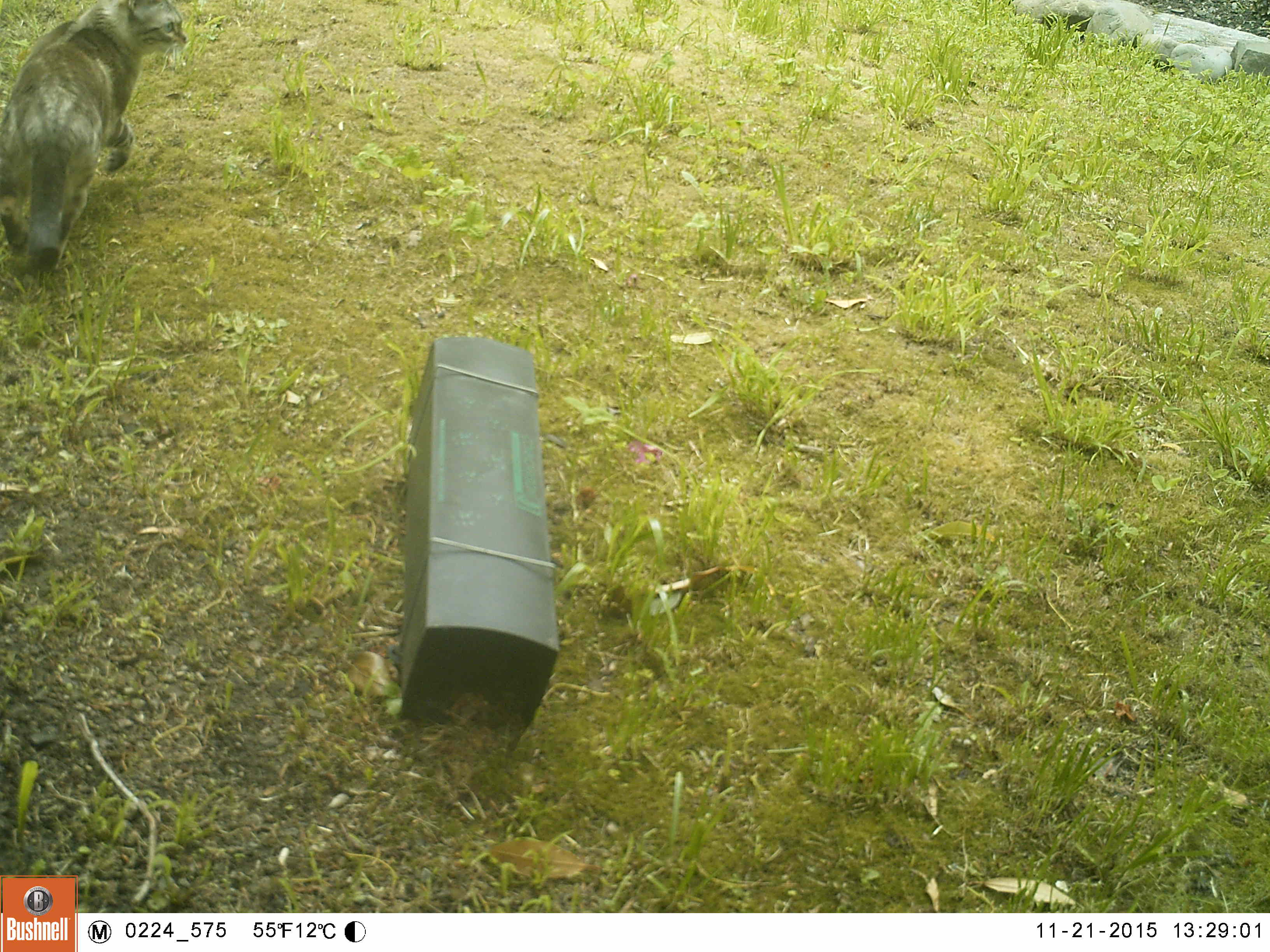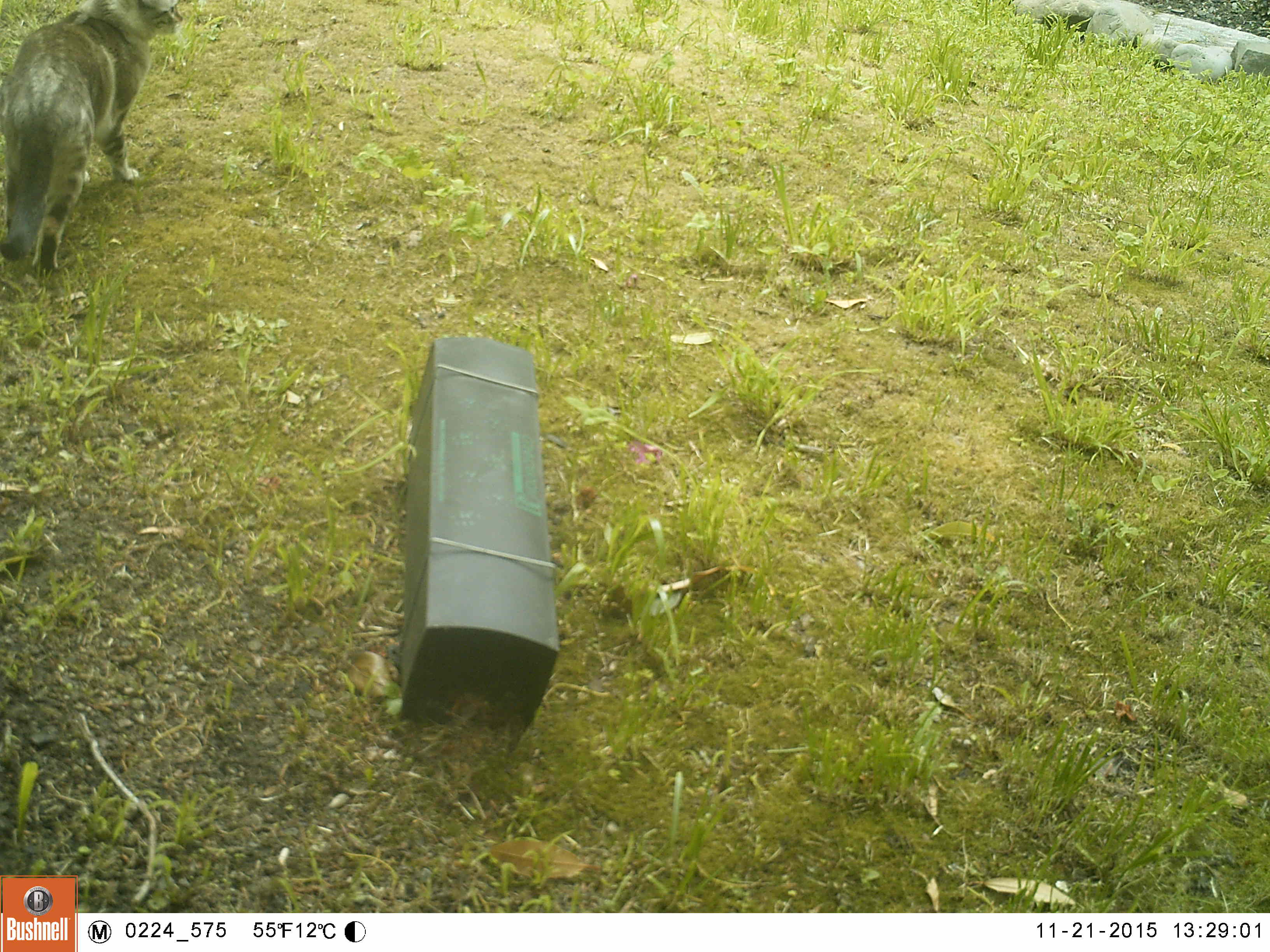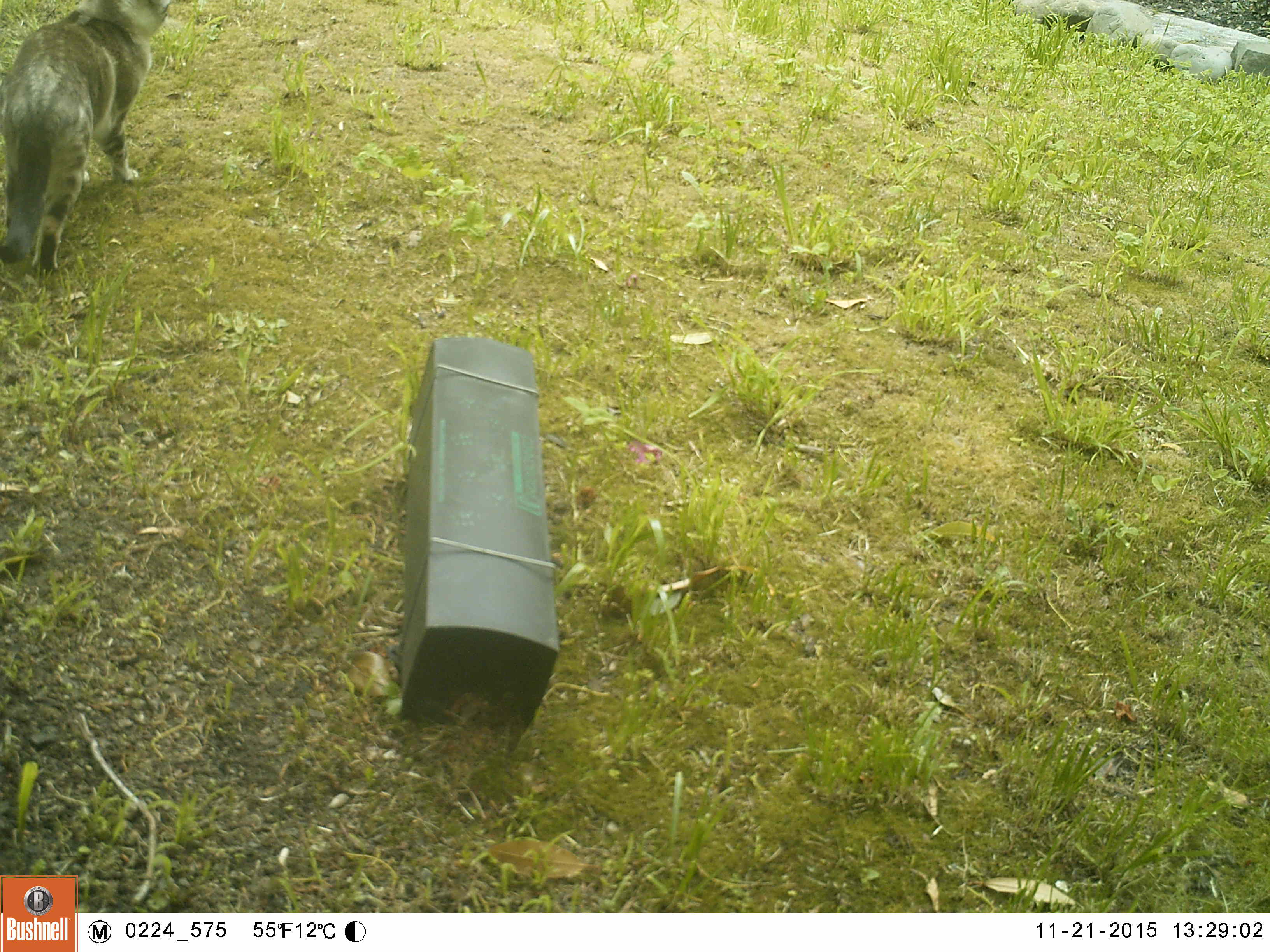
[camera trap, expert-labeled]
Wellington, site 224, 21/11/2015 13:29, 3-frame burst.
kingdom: Animalia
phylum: Chordata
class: Mammalia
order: Carnivora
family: Felidae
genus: Felis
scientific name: Felis catus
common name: cat